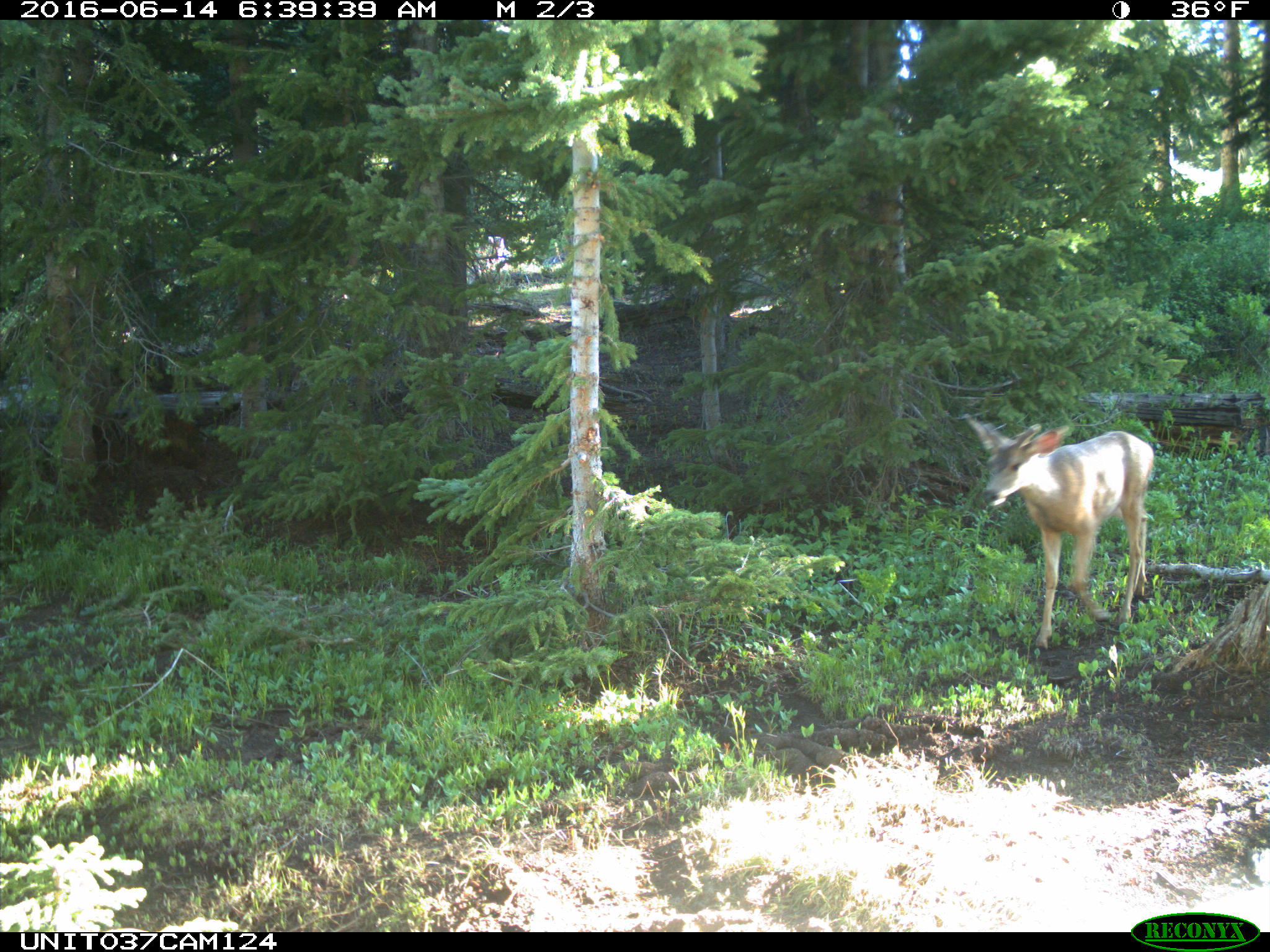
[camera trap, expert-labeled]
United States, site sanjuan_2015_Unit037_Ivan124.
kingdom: Animalia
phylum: Chordata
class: Mammalia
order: Artiodactyla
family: Cervidae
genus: Odocoileus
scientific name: Odocoileus hemionus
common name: mule deer